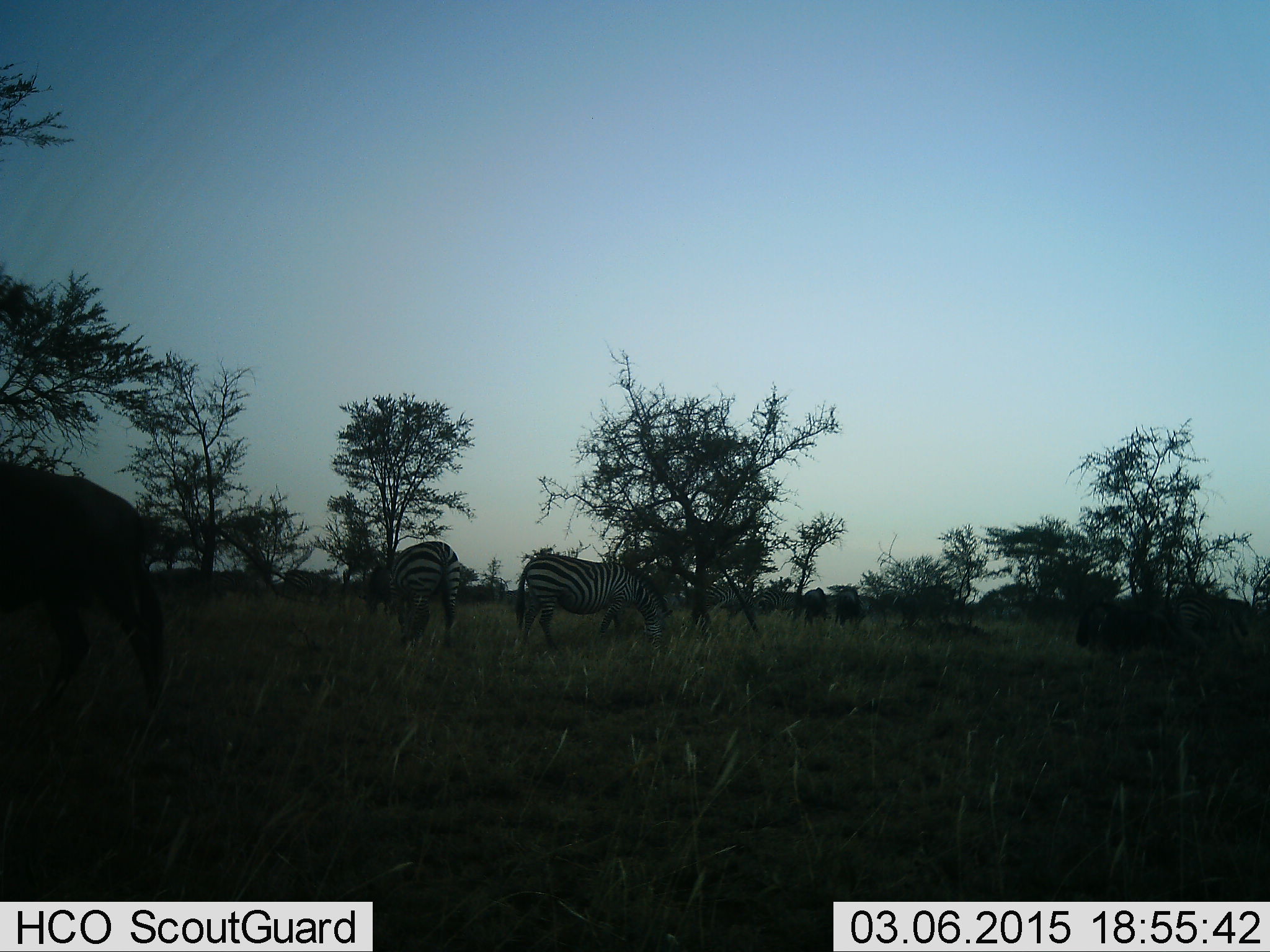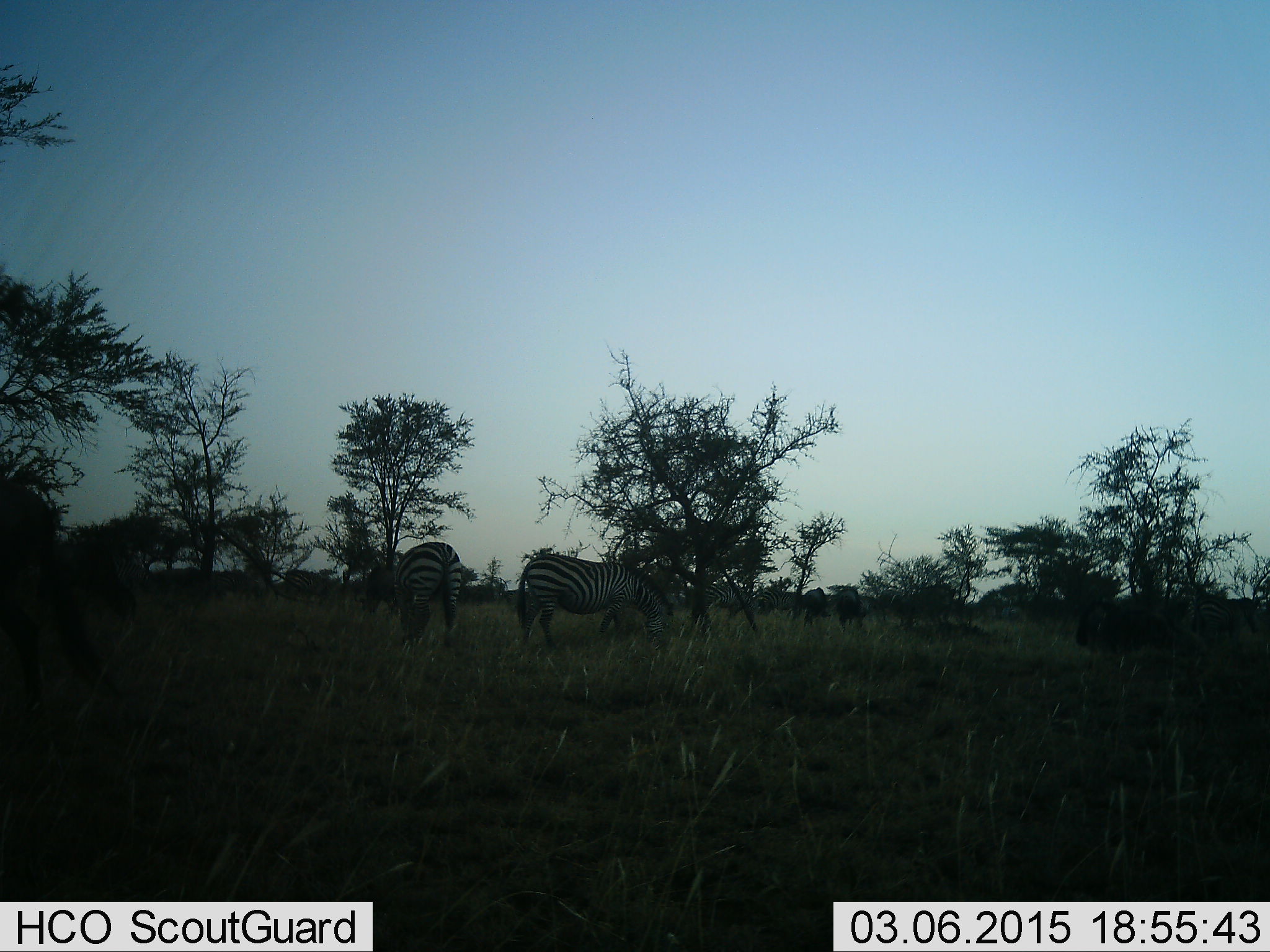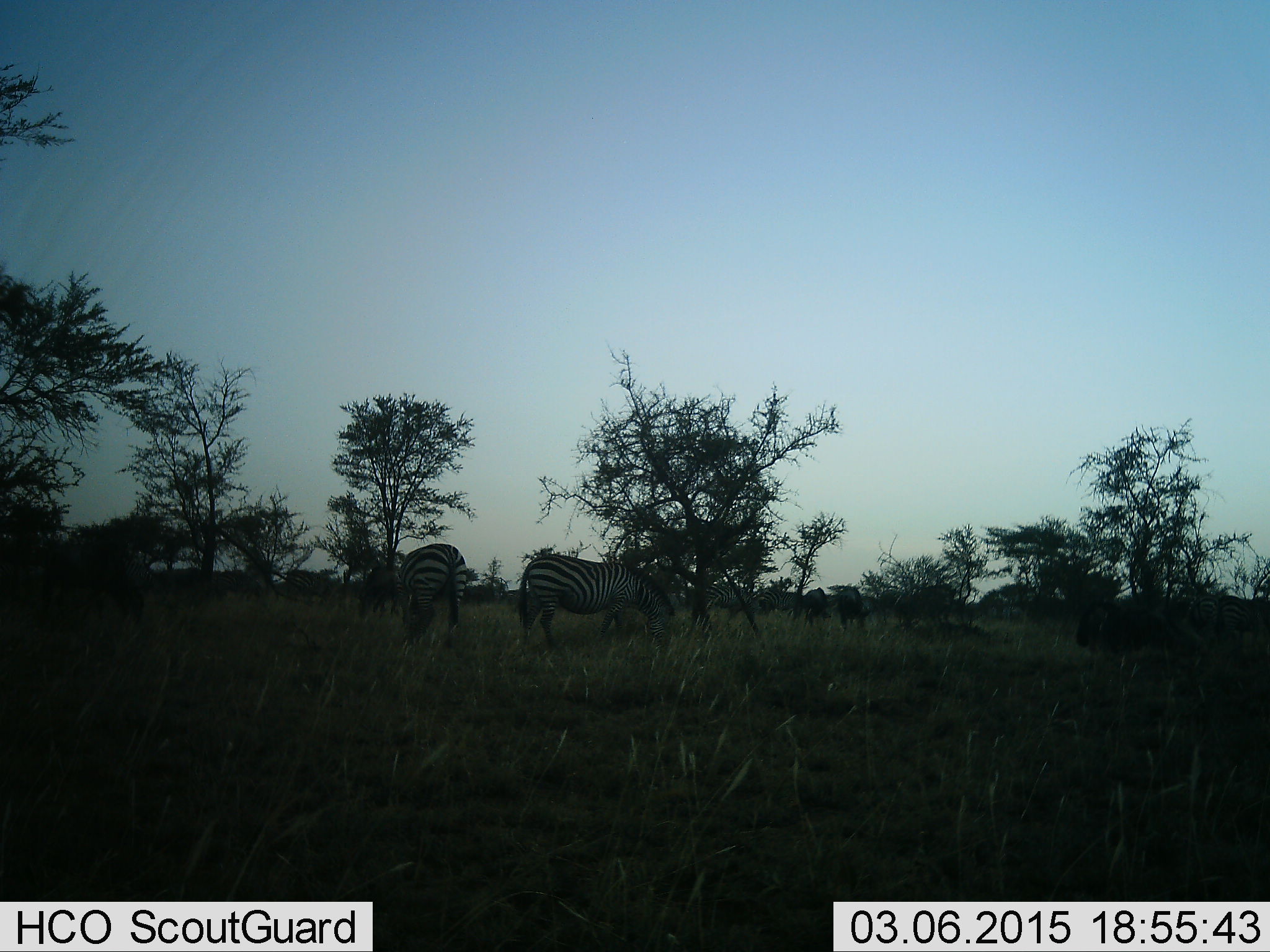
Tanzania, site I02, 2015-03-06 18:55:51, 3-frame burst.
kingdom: Animalia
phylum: Chordata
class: Mammalia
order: Perissodactyla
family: Equidae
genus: Equus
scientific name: Equus quagga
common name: plains zebra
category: zebra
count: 2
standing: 50%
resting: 0%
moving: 38%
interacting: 0%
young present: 0%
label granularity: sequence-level